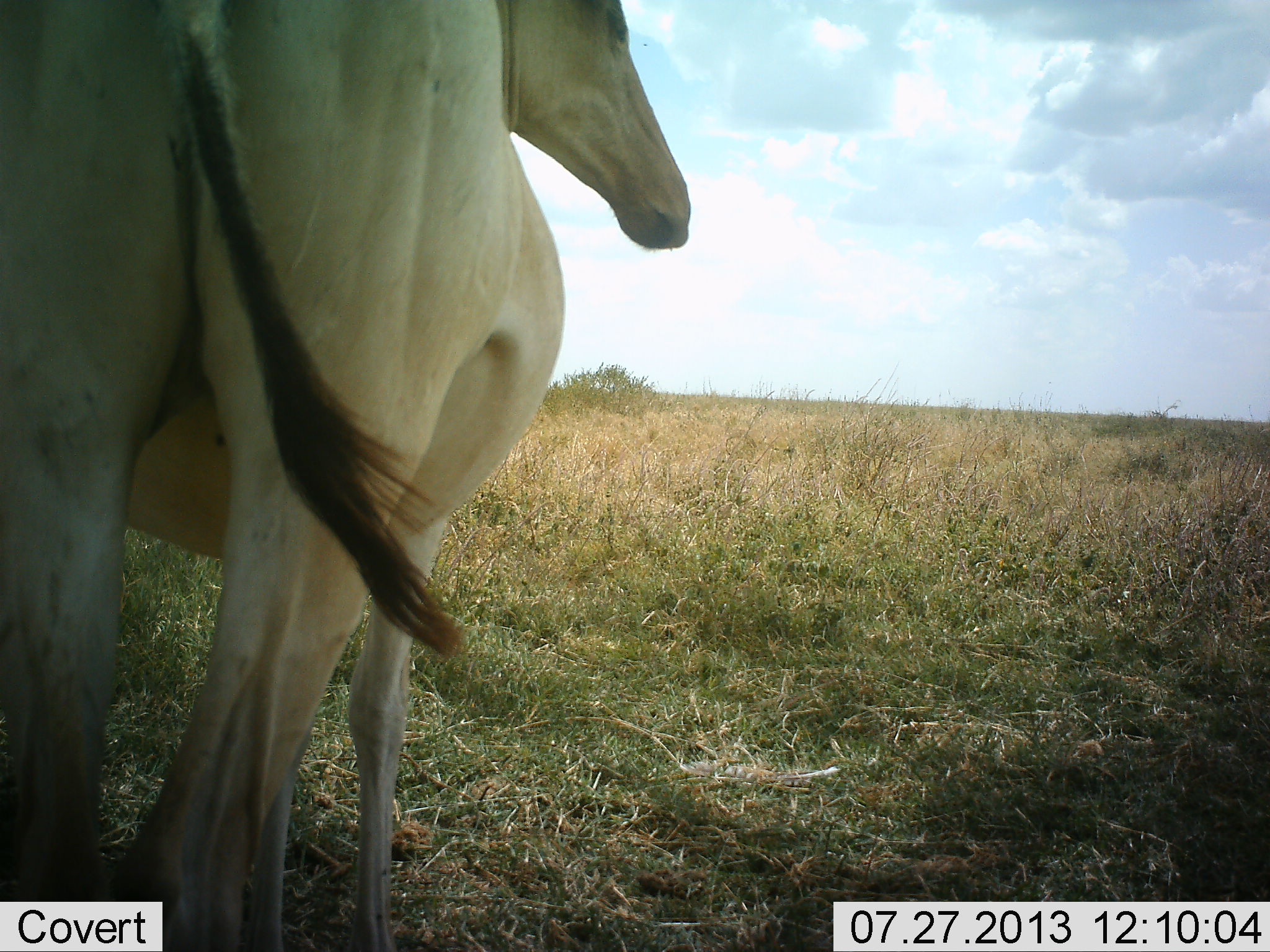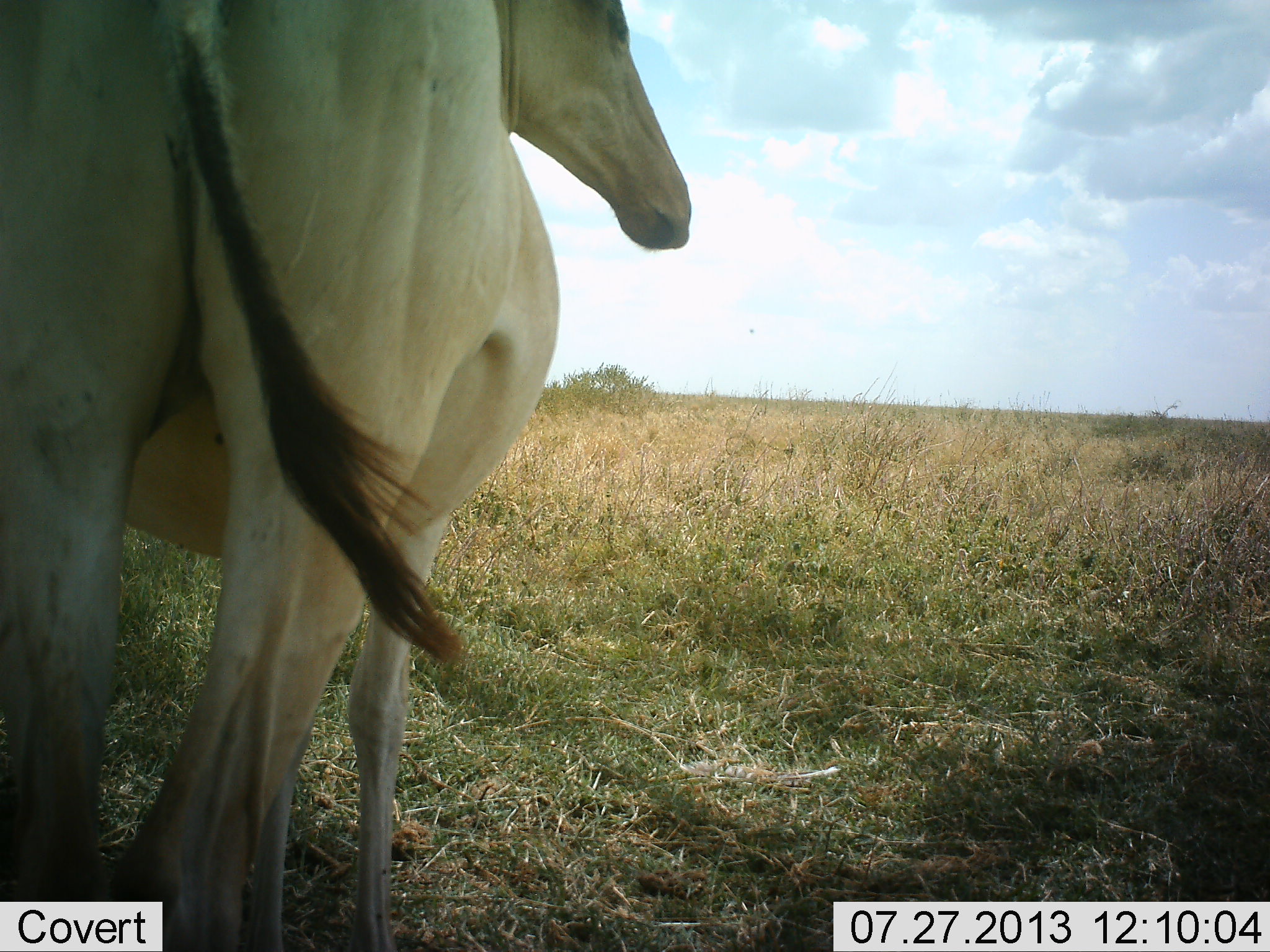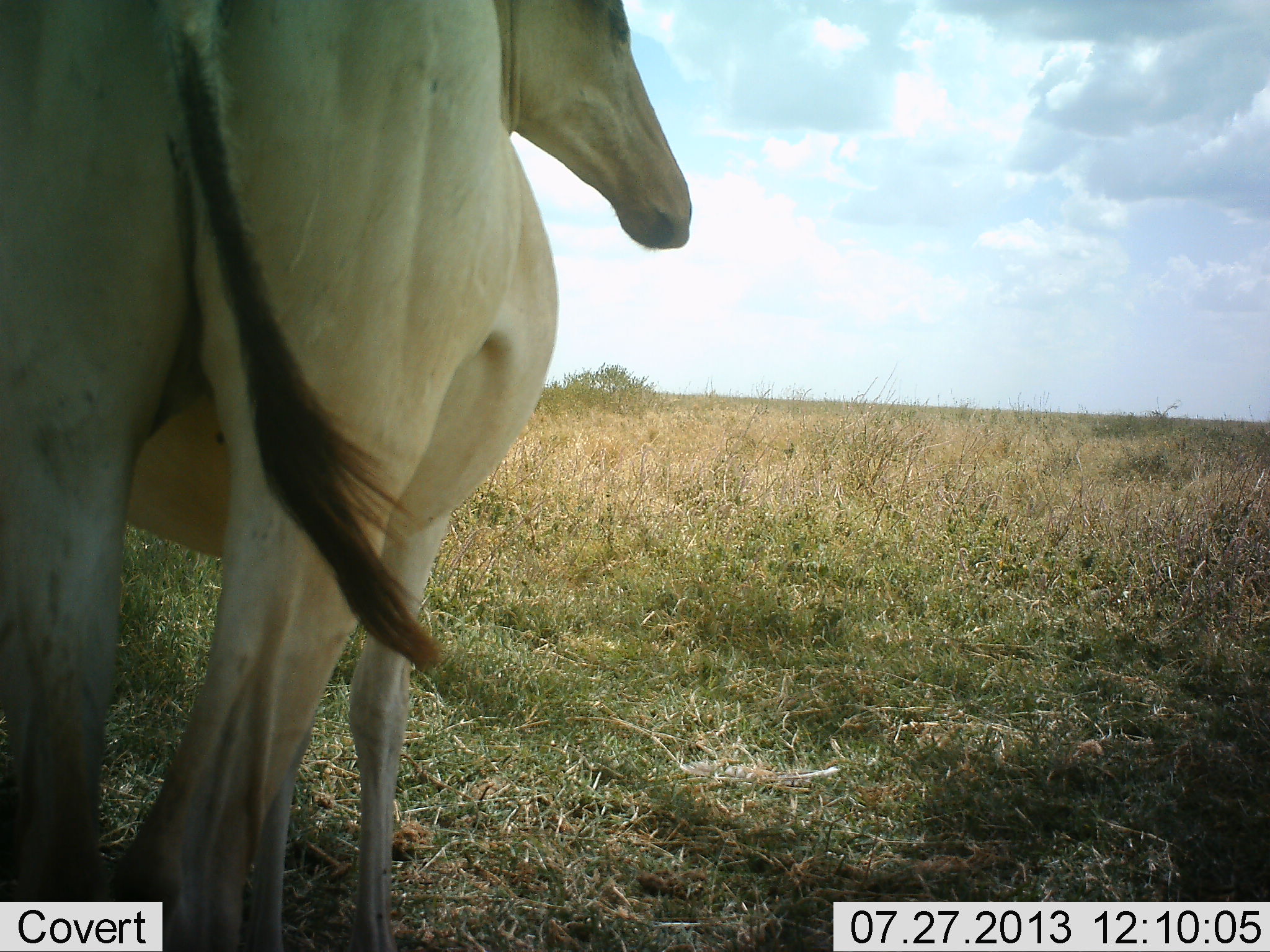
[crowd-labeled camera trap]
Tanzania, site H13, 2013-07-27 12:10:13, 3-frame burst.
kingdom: Animalia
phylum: Chordata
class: Mammalia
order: Artiodactyla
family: Bovidae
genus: Alcelaphus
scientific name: Alcelaphus buselaphus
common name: hartebeest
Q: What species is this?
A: Hartebeest (Alcelaphus buselaphus).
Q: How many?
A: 1.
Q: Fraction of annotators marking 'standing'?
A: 100%.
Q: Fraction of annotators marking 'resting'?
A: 0%.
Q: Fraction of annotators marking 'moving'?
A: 0%.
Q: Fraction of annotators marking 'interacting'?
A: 0%.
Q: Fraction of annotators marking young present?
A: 0%.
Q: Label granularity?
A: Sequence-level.